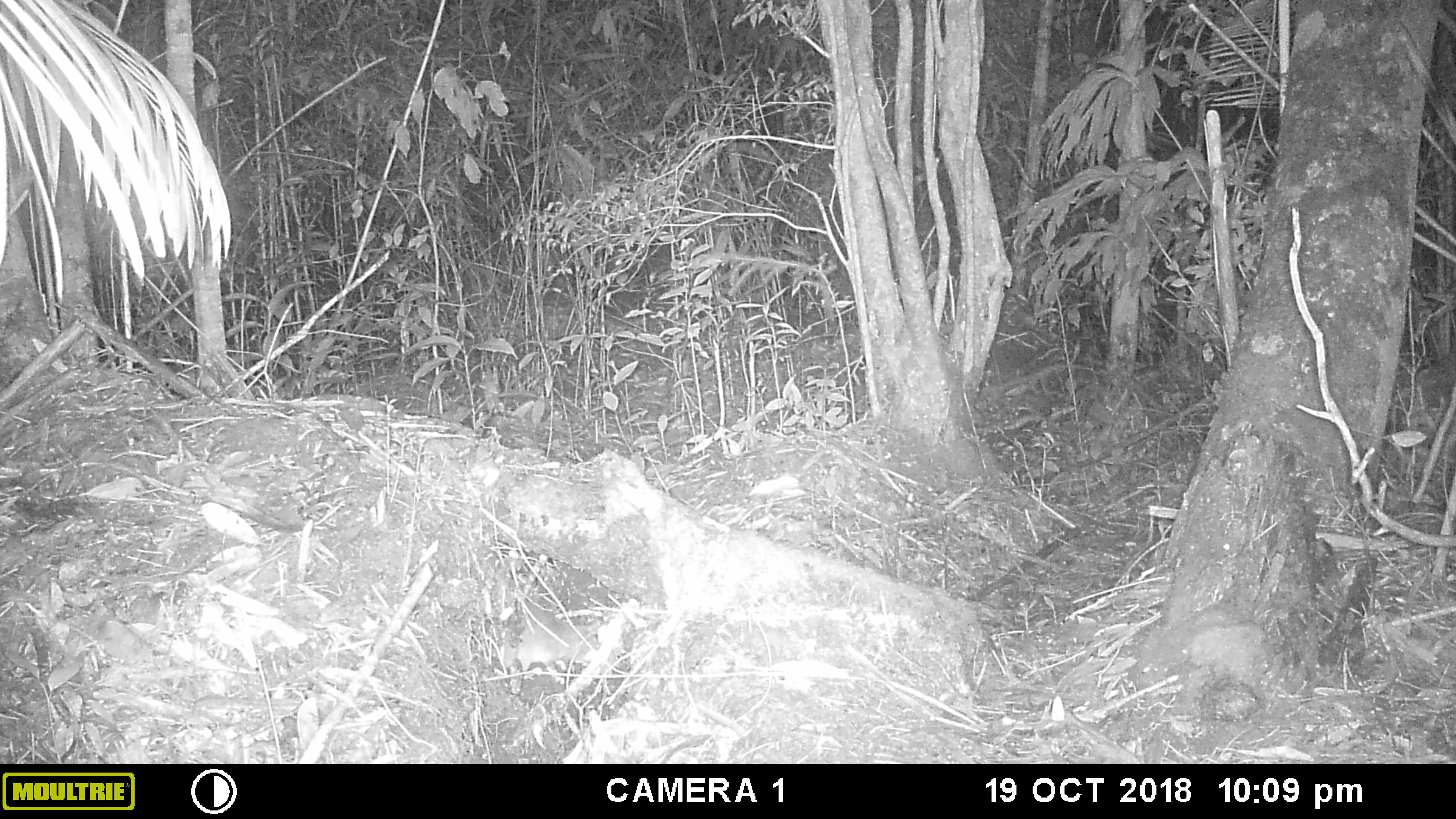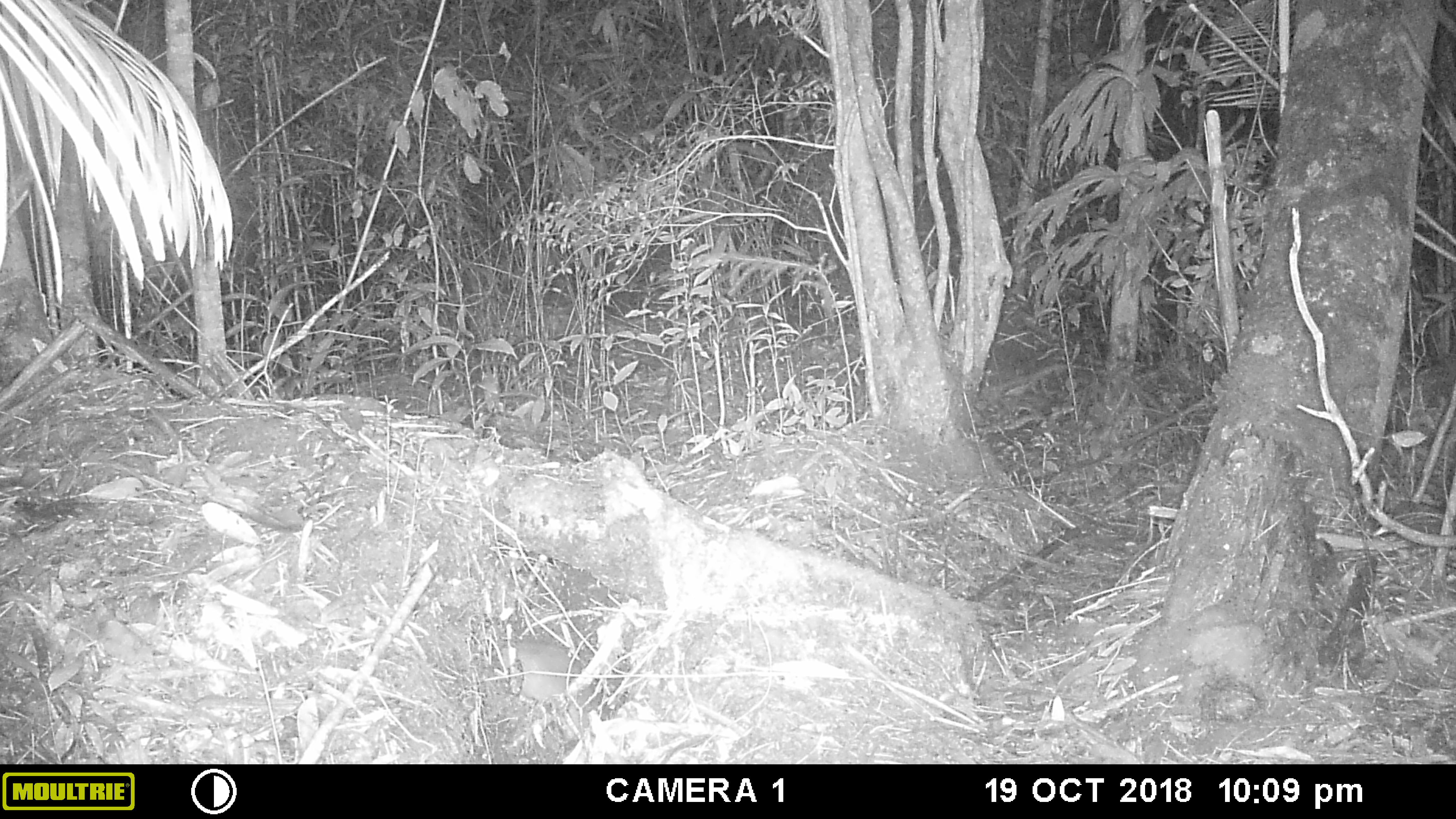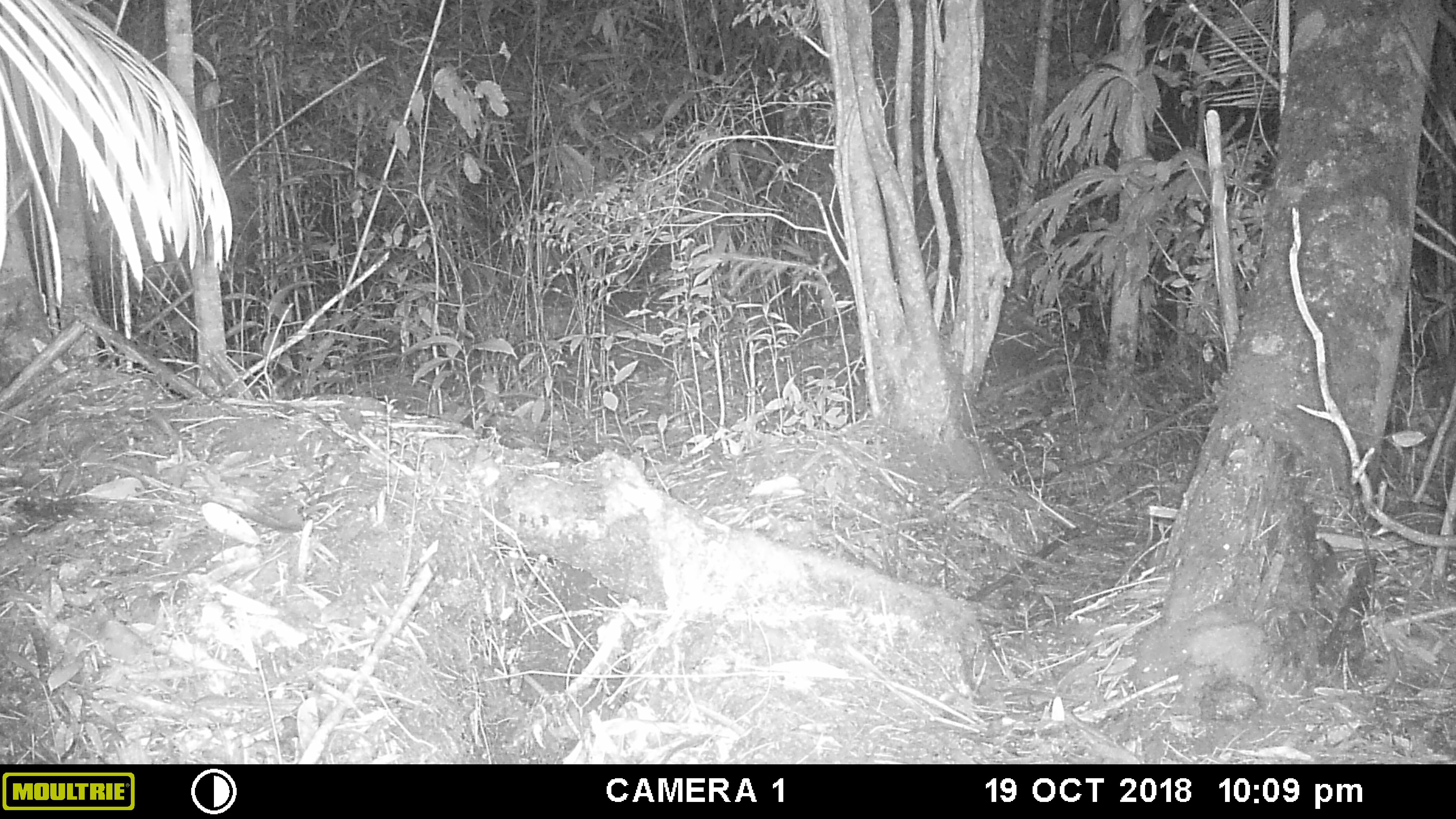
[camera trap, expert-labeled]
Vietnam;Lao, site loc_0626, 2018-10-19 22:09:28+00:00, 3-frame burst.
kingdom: Animalia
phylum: Chordata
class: Mammalia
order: Rodentia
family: Muridae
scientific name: Muridae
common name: old-world mice and rats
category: unidentified murid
Unidentified murid (old-world mice and rats) (Muridae). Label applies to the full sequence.